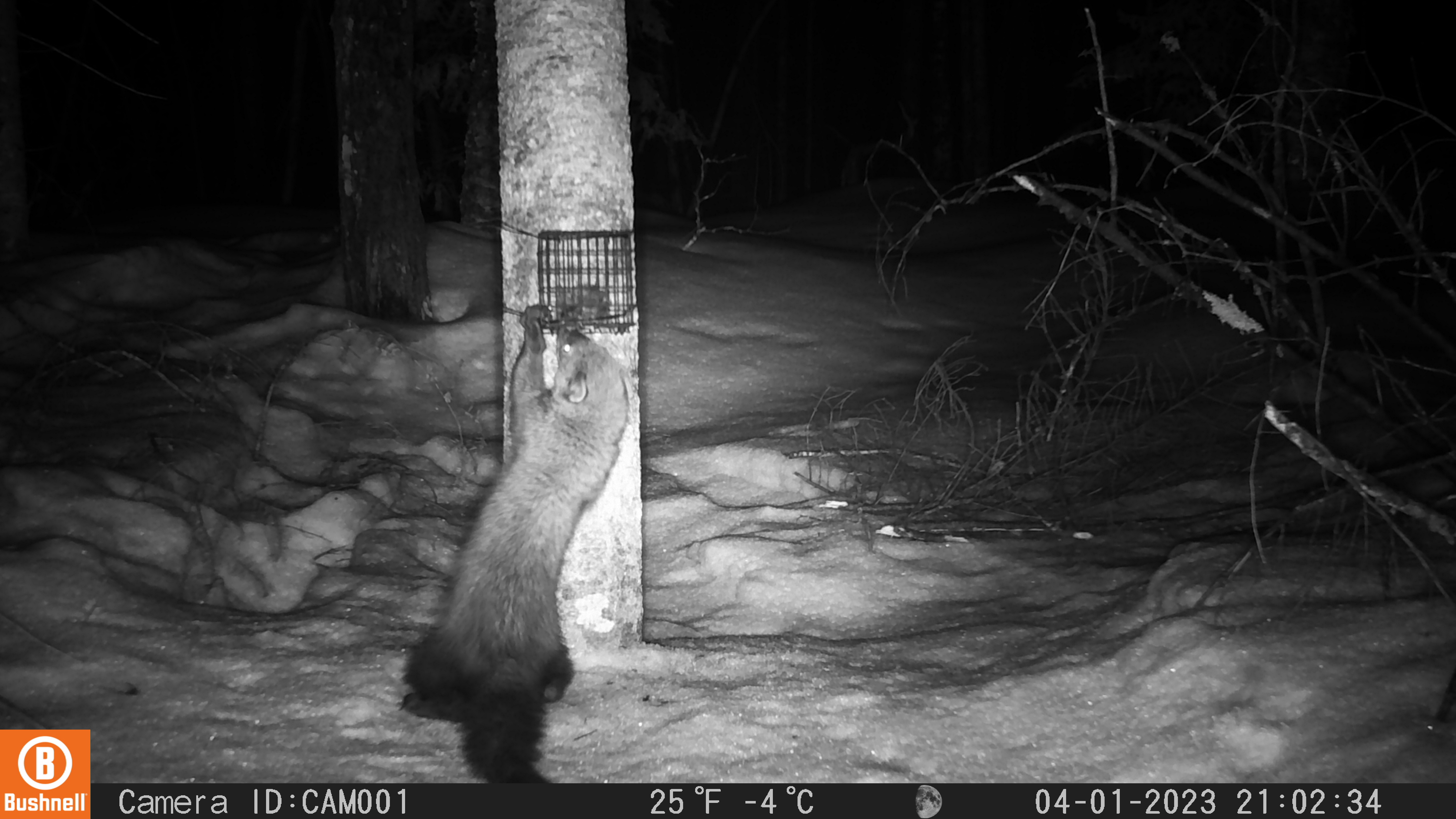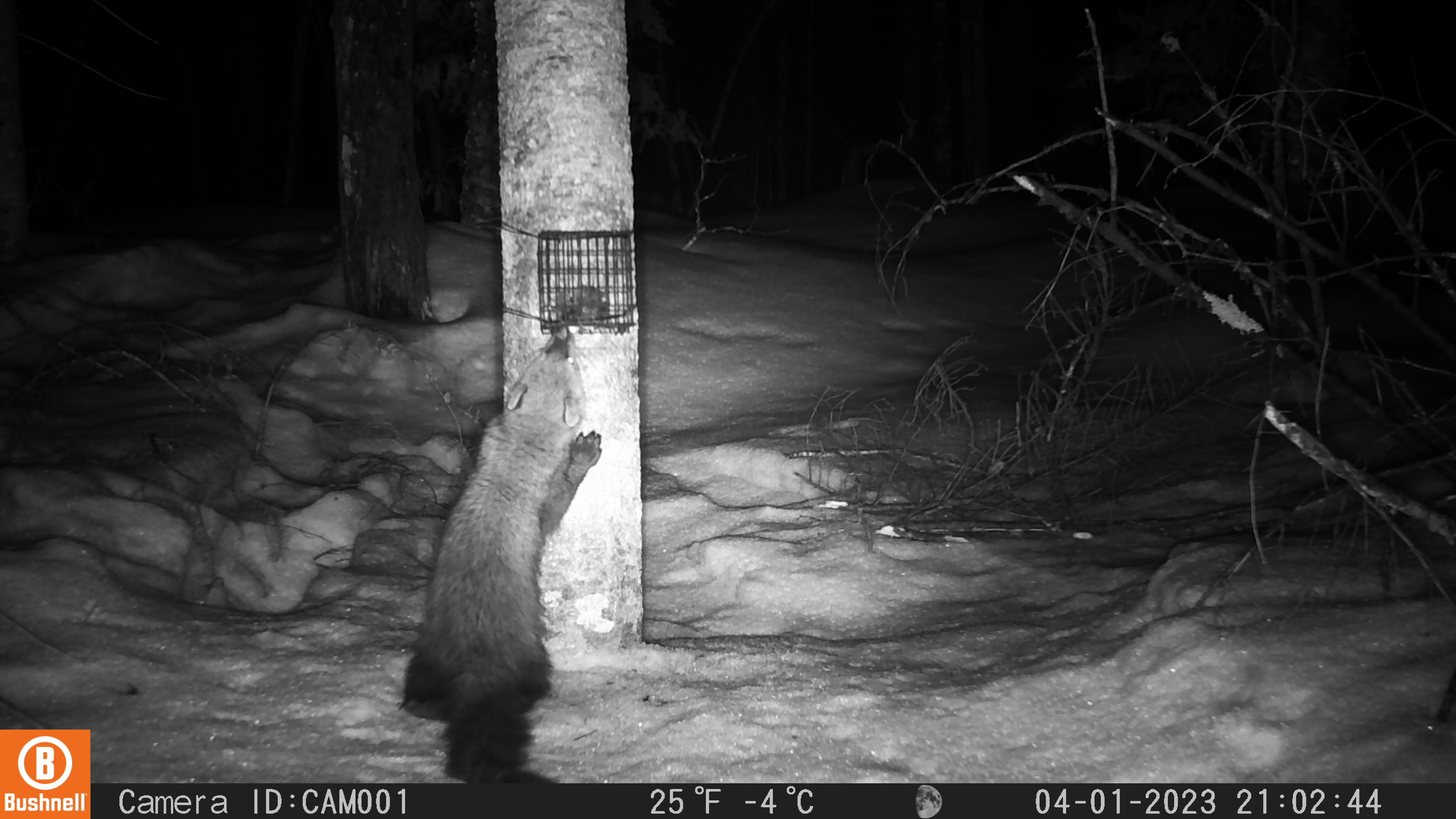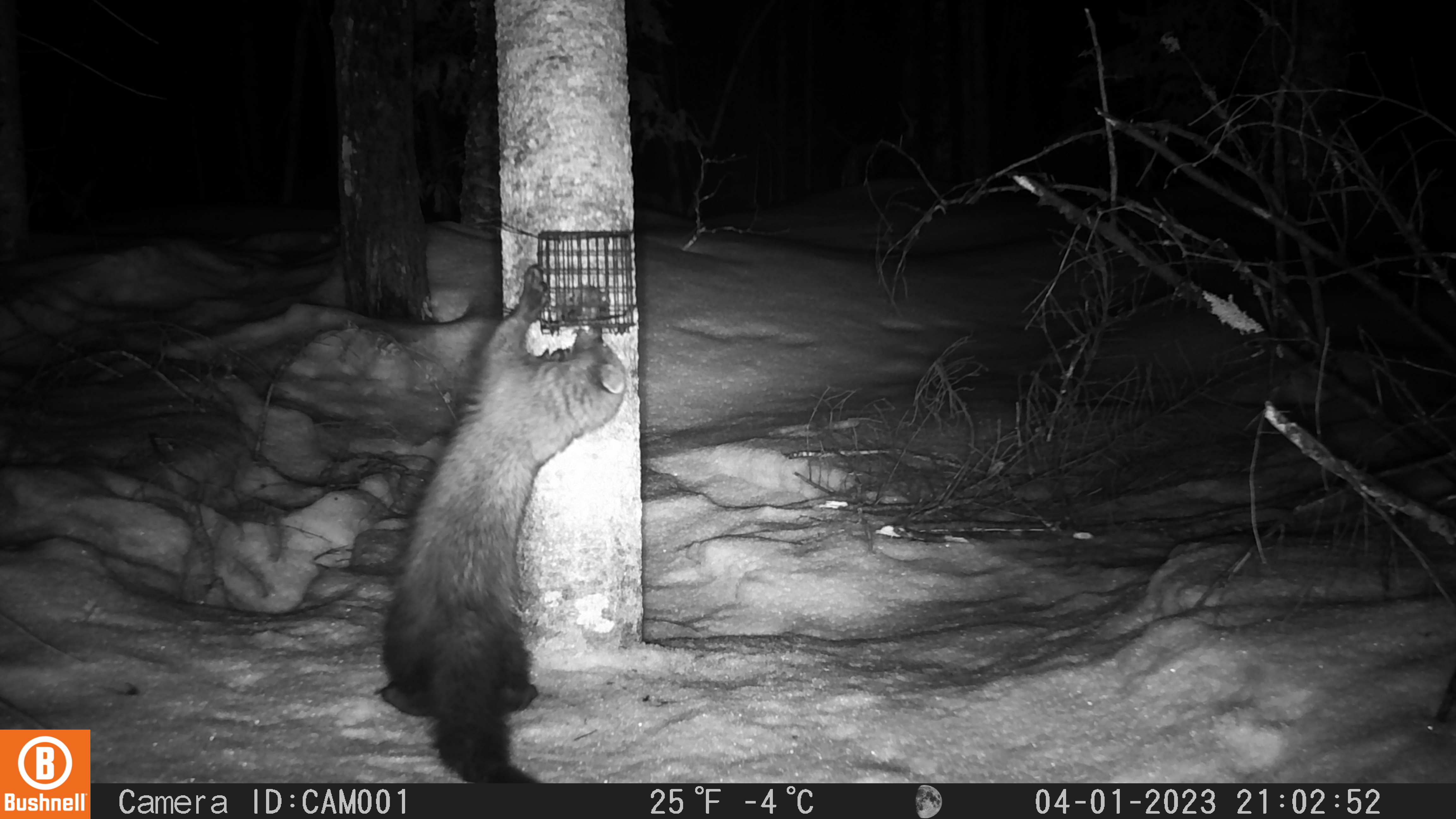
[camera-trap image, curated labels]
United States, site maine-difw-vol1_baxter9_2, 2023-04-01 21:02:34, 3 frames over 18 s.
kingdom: Animalia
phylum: Chordata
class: Mammalia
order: Carnivora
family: Mustelidae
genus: Pekania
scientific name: Pekania pennanti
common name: fisher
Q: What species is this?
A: Fisher (Pekania pennanti).